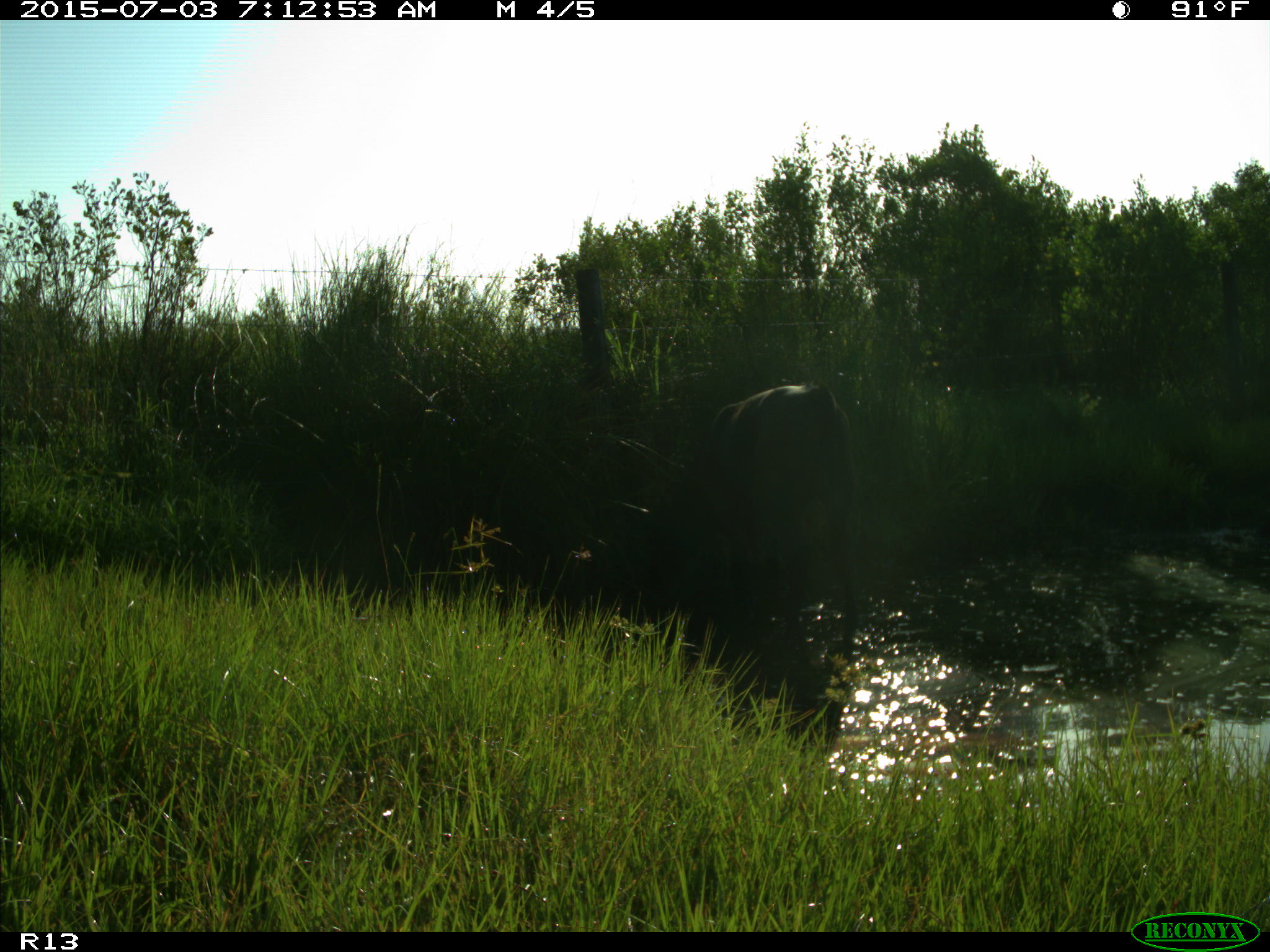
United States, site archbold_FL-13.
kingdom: Animalia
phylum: Chordata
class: Mammalia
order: Artiodactyla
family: Bovidae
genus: Bos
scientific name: Bos taurus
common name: domestic cow